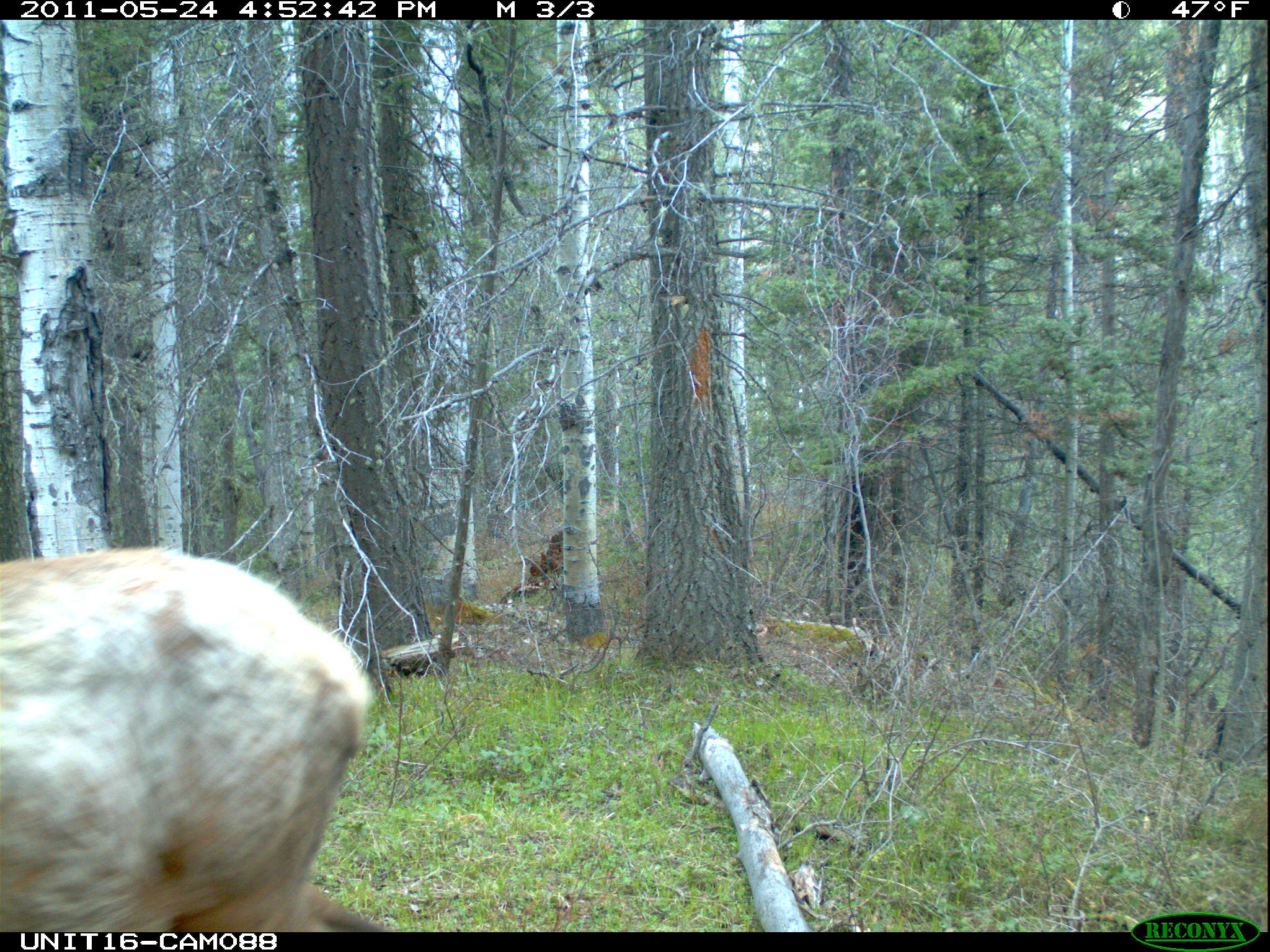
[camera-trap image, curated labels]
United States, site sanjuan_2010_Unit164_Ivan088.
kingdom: Animalia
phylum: Chordata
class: Mammalia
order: Artiodactyla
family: Cervidae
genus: Cervus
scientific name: Cervus elaphus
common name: red deer